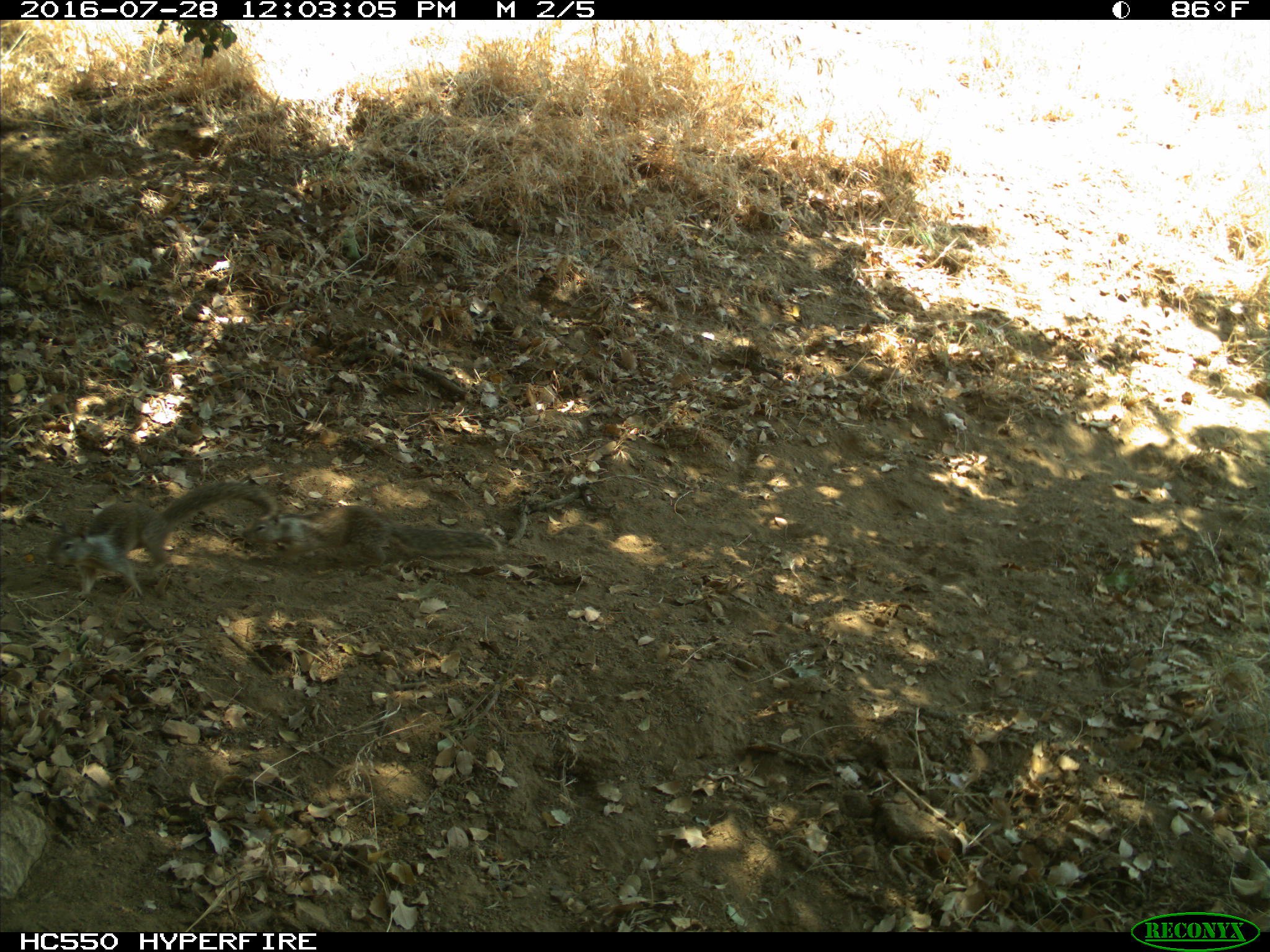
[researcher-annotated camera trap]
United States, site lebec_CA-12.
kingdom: Animalia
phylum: Chordata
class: Mammalia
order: Rodentia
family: Sciuridae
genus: Otospermophilus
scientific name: Otospermophilus beecheyi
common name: california ground squirrel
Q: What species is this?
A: Otospermophilus beecheyi (california ground squirrel).